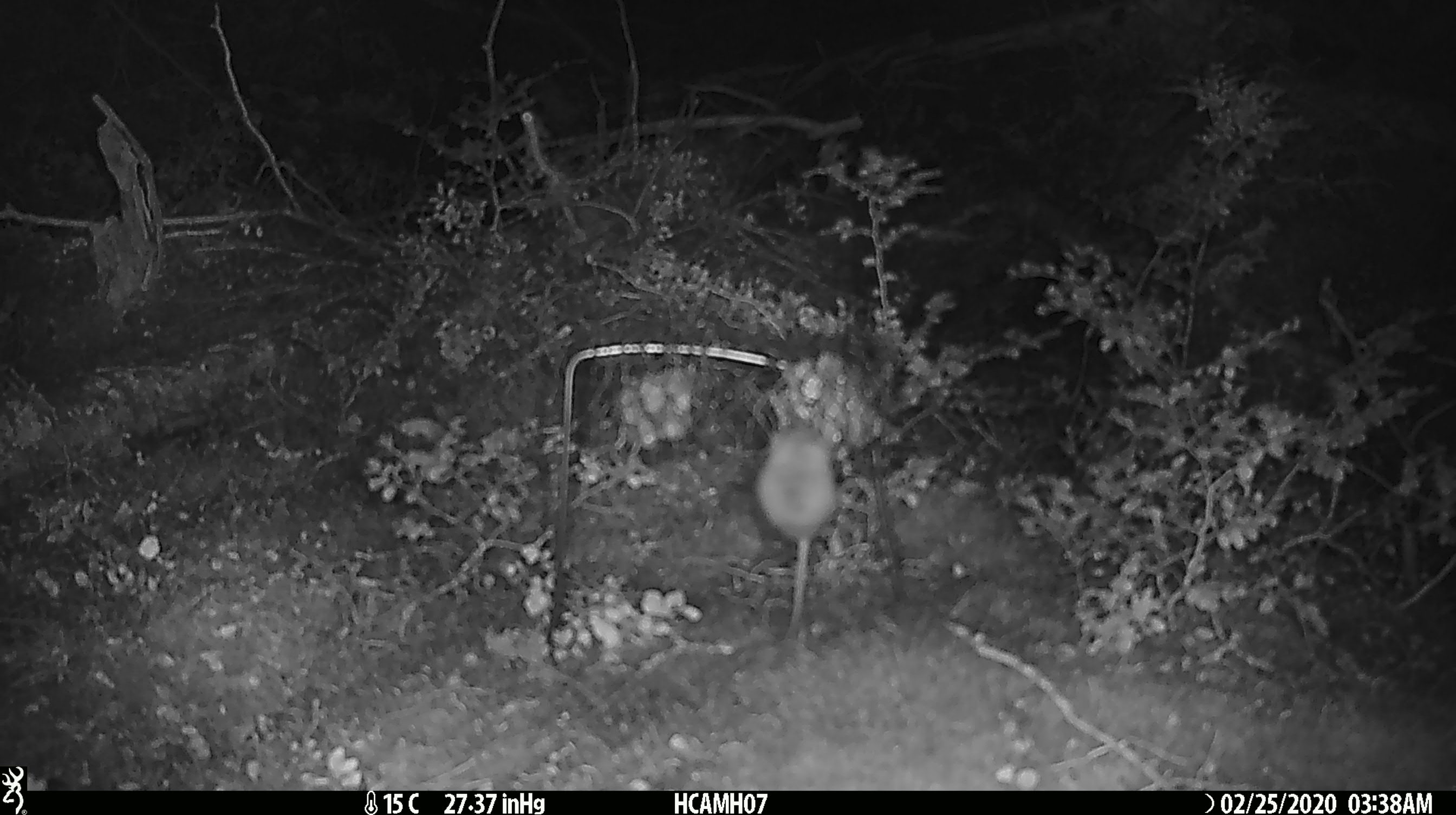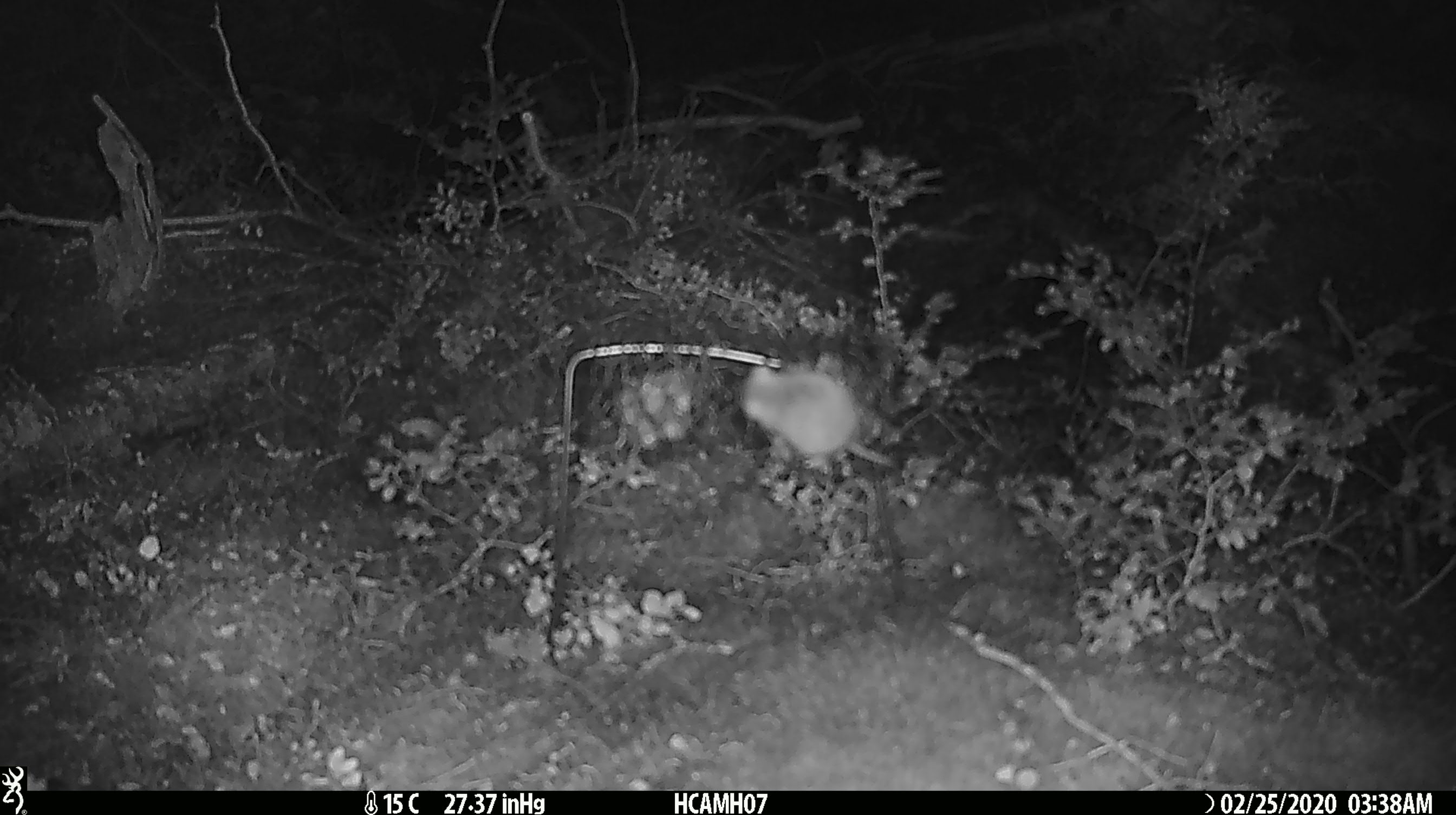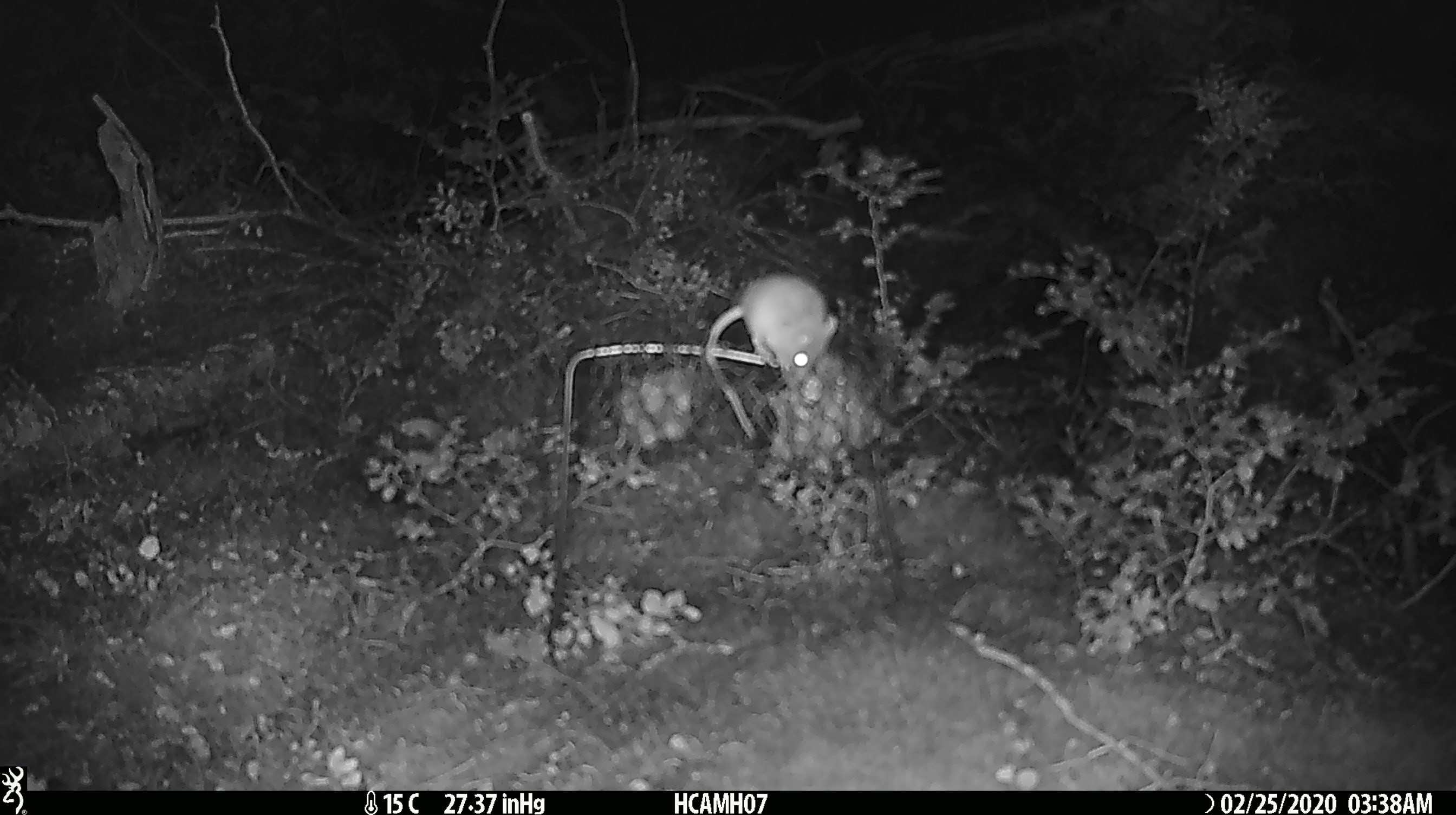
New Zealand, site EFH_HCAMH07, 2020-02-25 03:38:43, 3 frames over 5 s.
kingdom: Animalia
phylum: Chordata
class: Mammalia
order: Rodentia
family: Muridae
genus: Mus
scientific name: Mus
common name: mouse